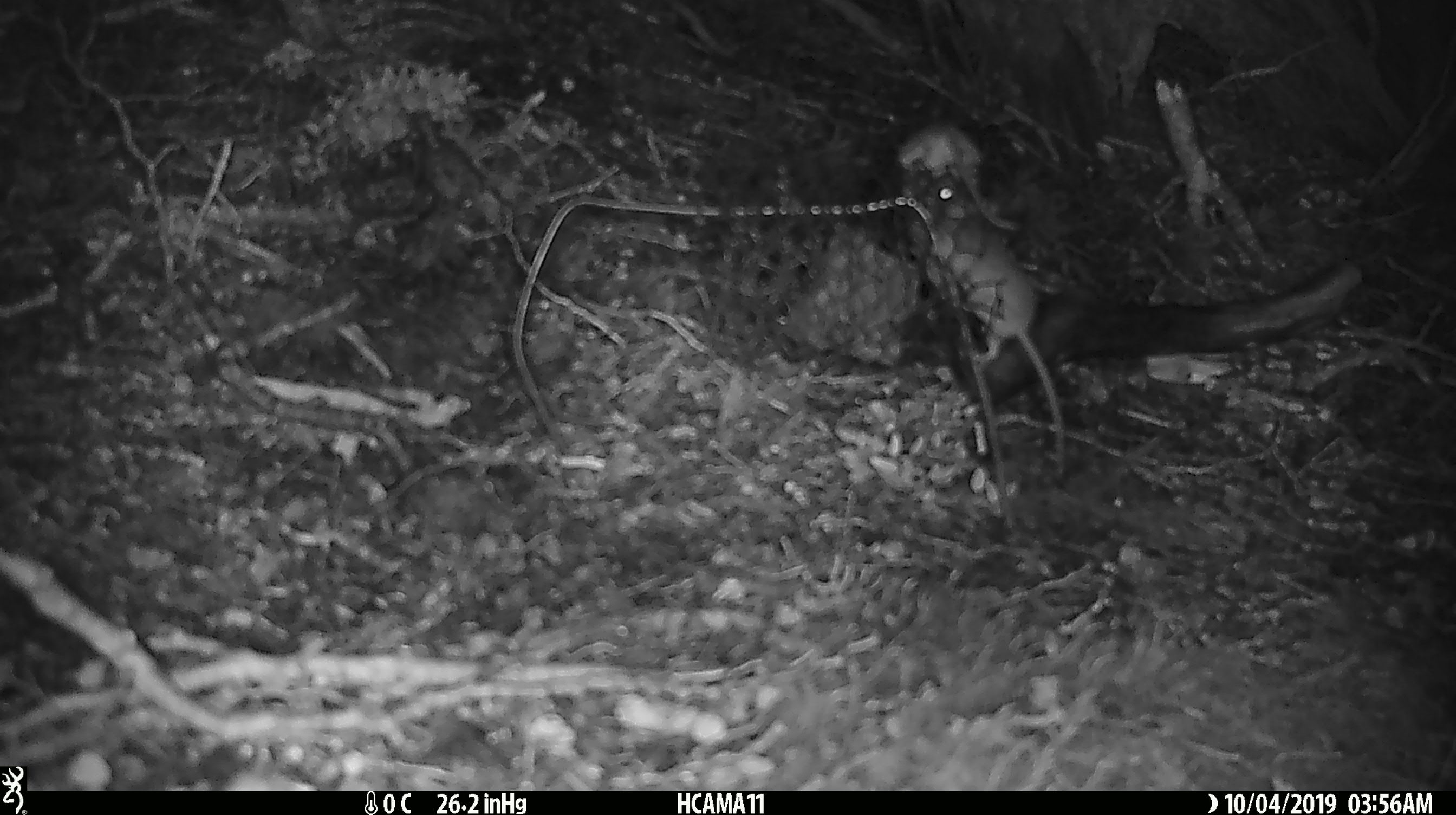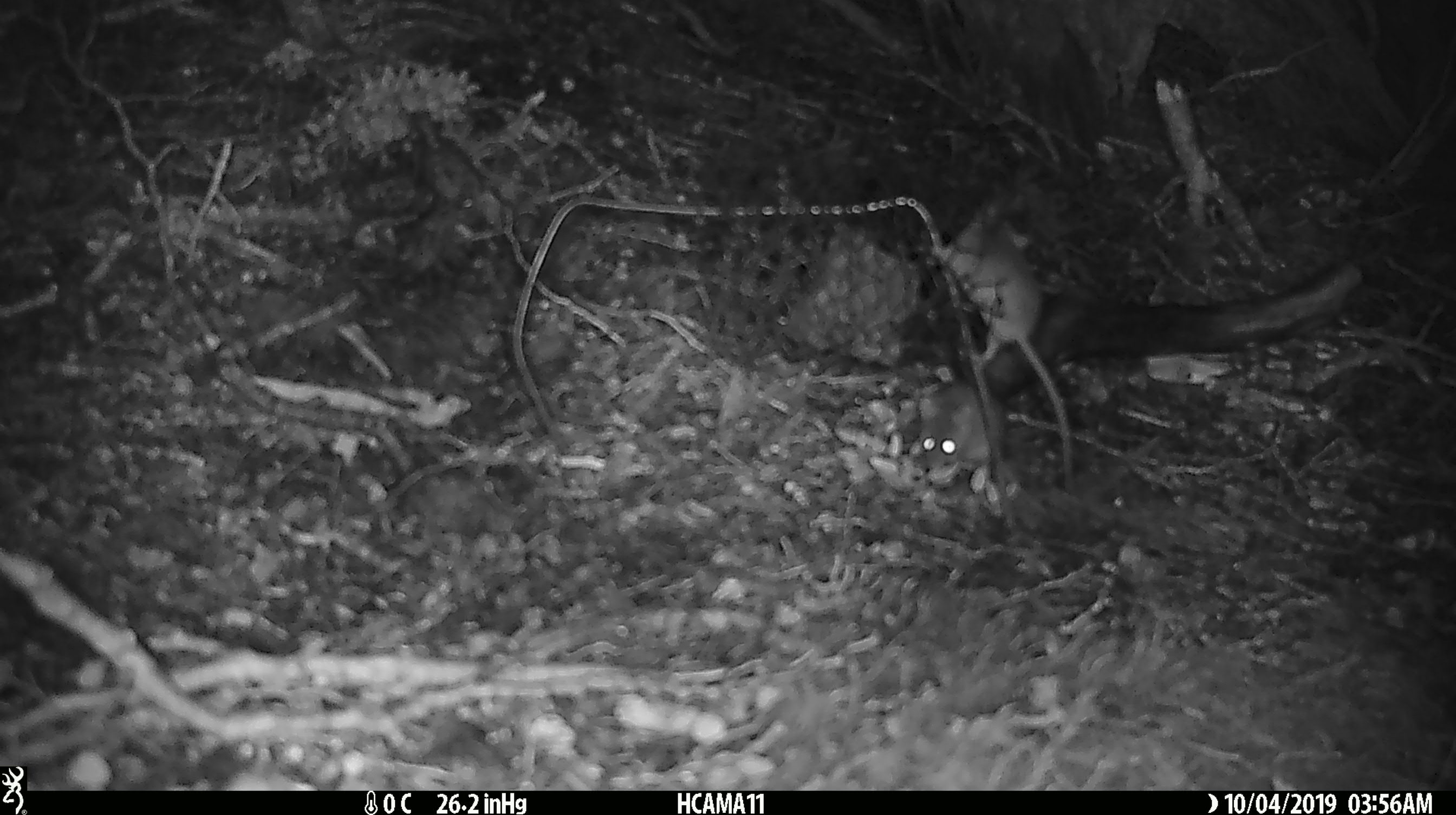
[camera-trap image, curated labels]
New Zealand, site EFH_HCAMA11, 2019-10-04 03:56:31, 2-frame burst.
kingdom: Animalia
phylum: Chordata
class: Mammalia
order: Rodentia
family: Muridae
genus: Mus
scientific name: Mus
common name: mouse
Mouse (Mus).